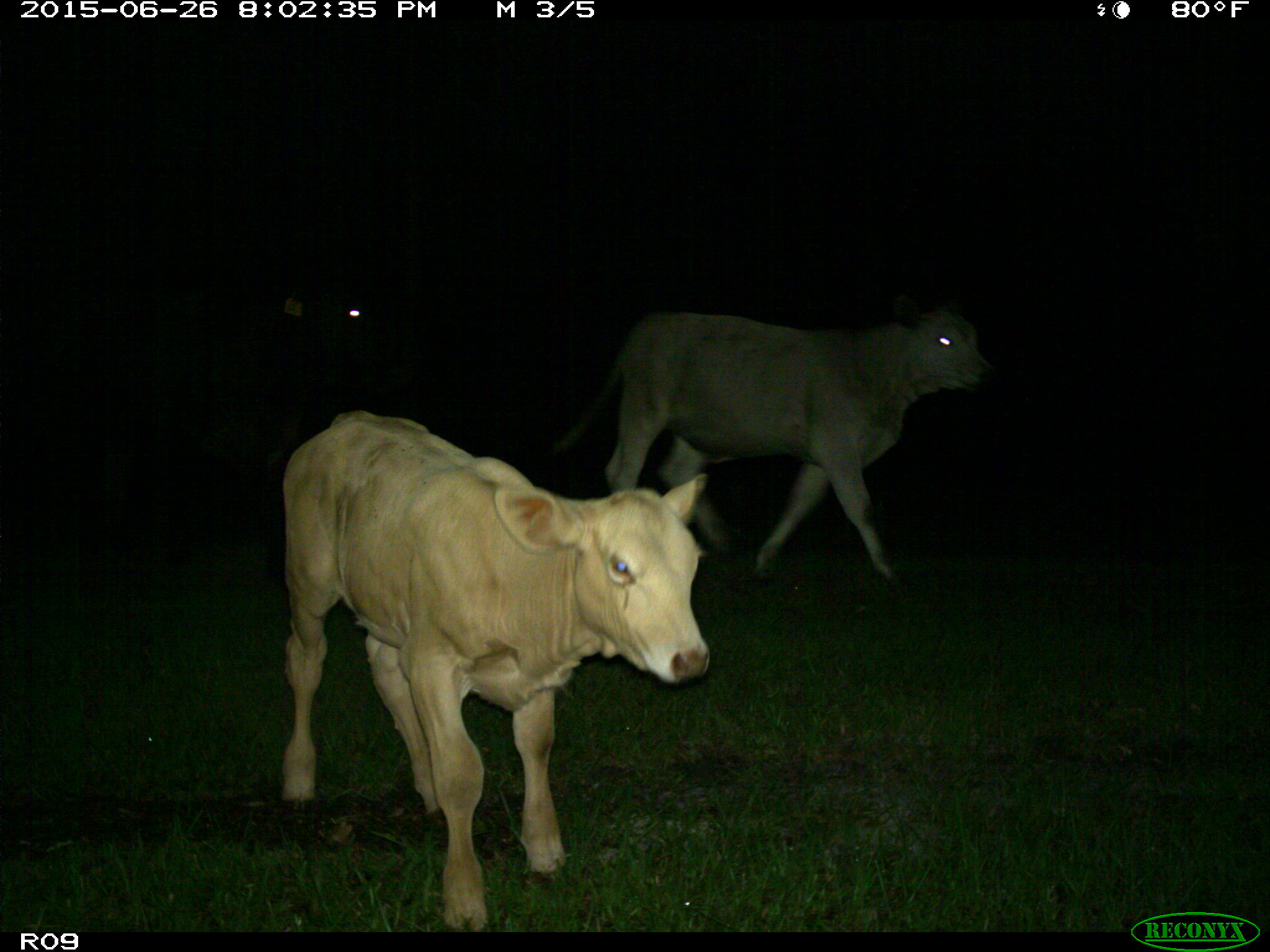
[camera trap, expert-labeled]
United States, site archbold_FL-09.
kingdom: Animalia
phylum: Chordata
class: Mammalia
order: Artiodactyla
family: Bovidae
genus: Bos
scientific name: Bos taurus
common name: domestic cow